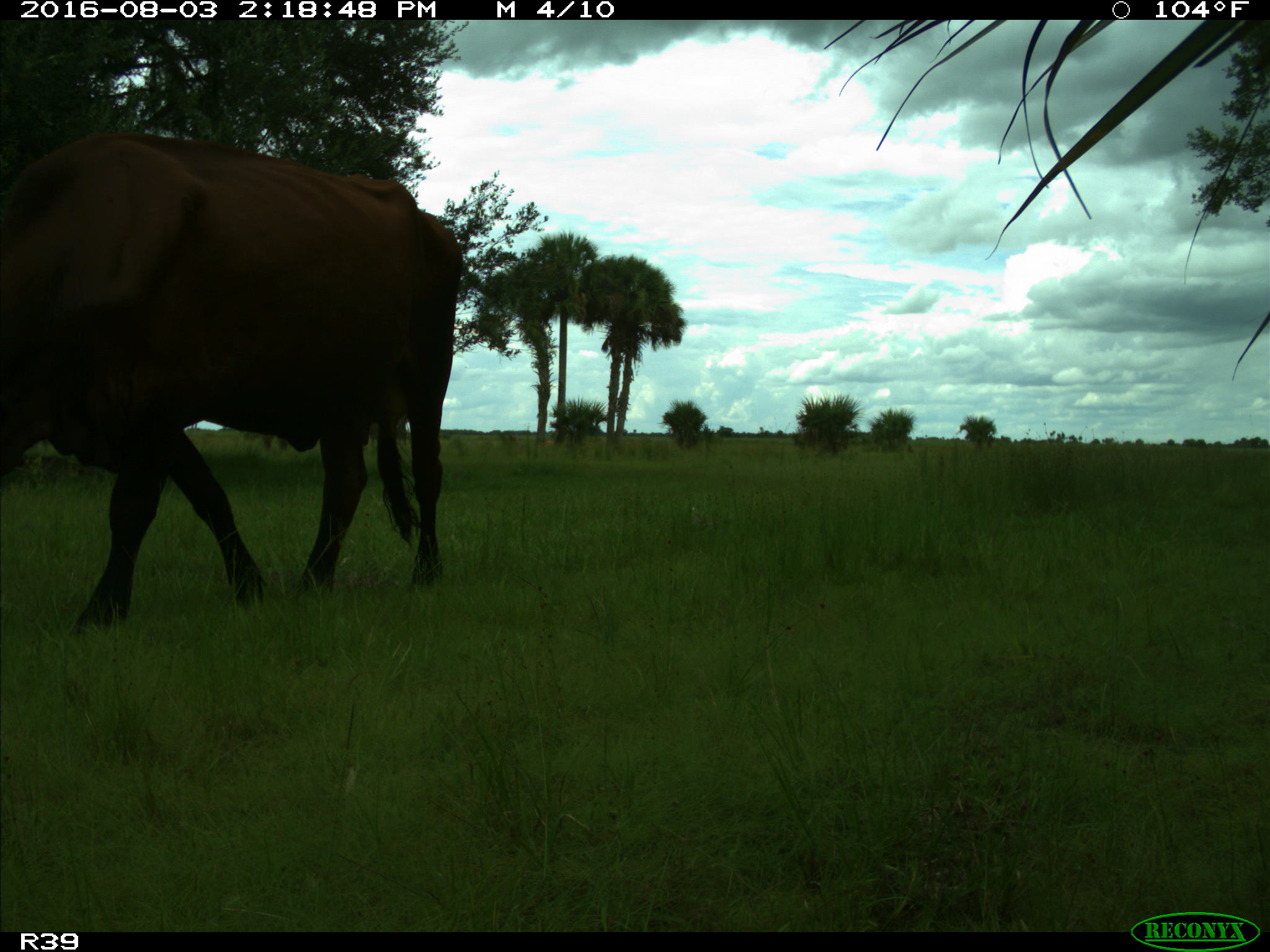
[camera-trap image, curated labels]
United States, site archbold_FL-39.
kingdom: Animalia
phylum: Chordata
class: Mammalia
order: Artiodactyla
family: Bovidae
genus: Bos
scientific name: Bos taurus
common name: domestic cow